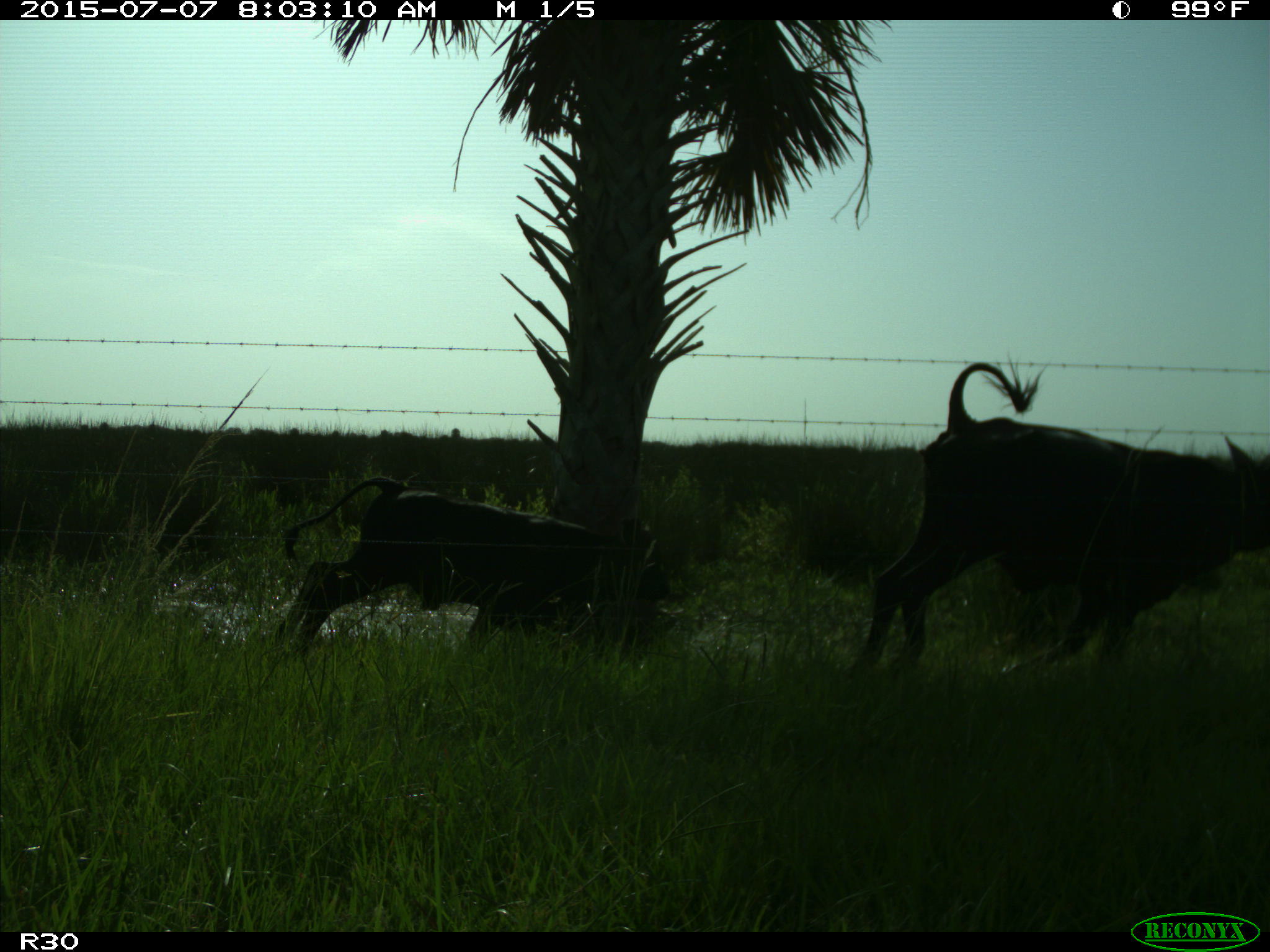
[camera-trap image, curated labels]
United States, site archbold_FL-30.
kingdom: Animalia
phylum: Chordata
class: Mammalia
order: Artiodactyla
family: Bovidae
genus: Bos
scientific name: Bos taurus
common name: domestic cow